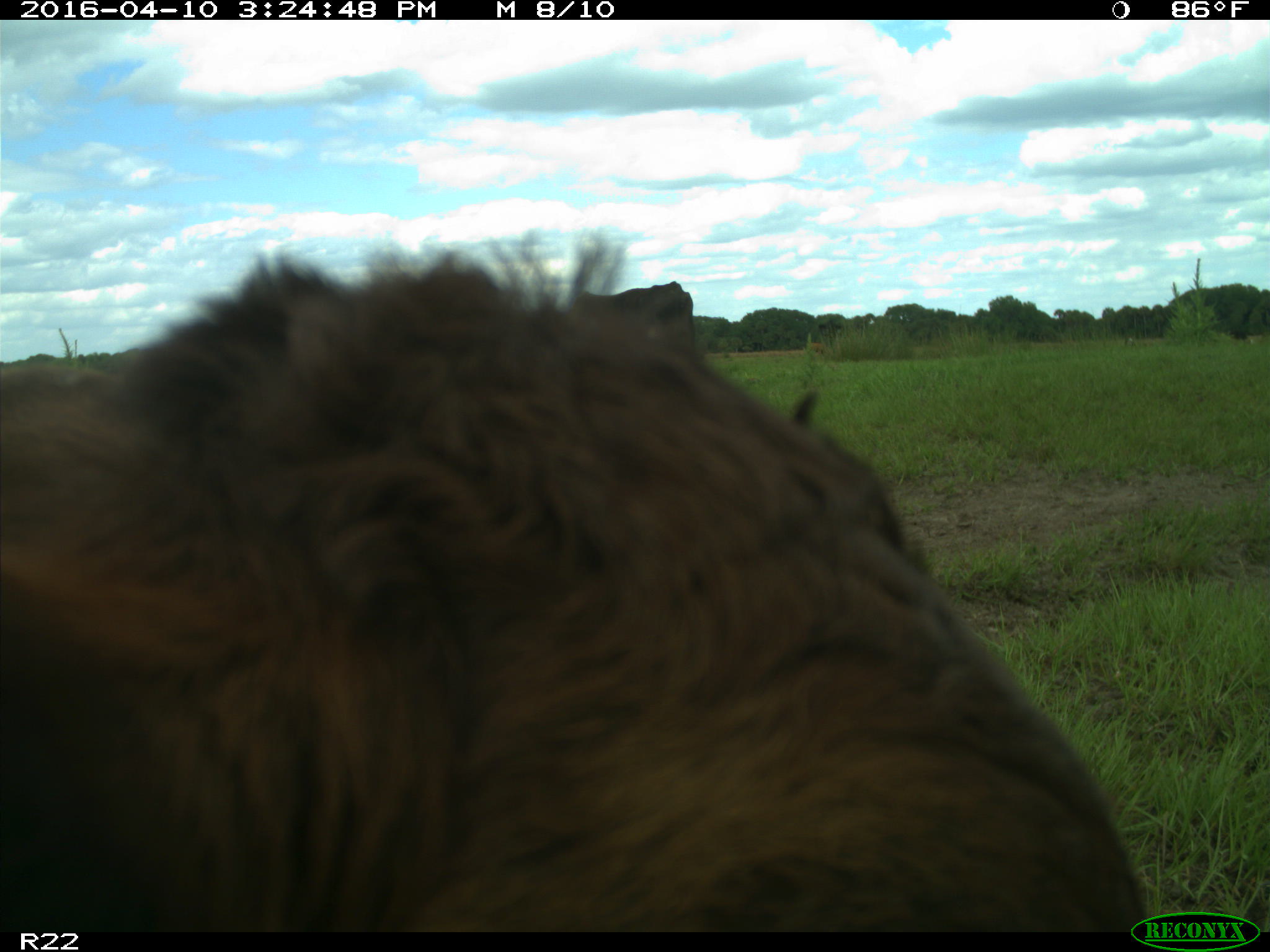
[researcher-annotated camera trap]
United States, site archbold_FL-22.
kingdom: Animalia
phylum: Chordata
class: Mammalia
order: Artiodactyla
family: Bovidae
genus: Bos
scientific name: Bos taurus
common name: domestic cow